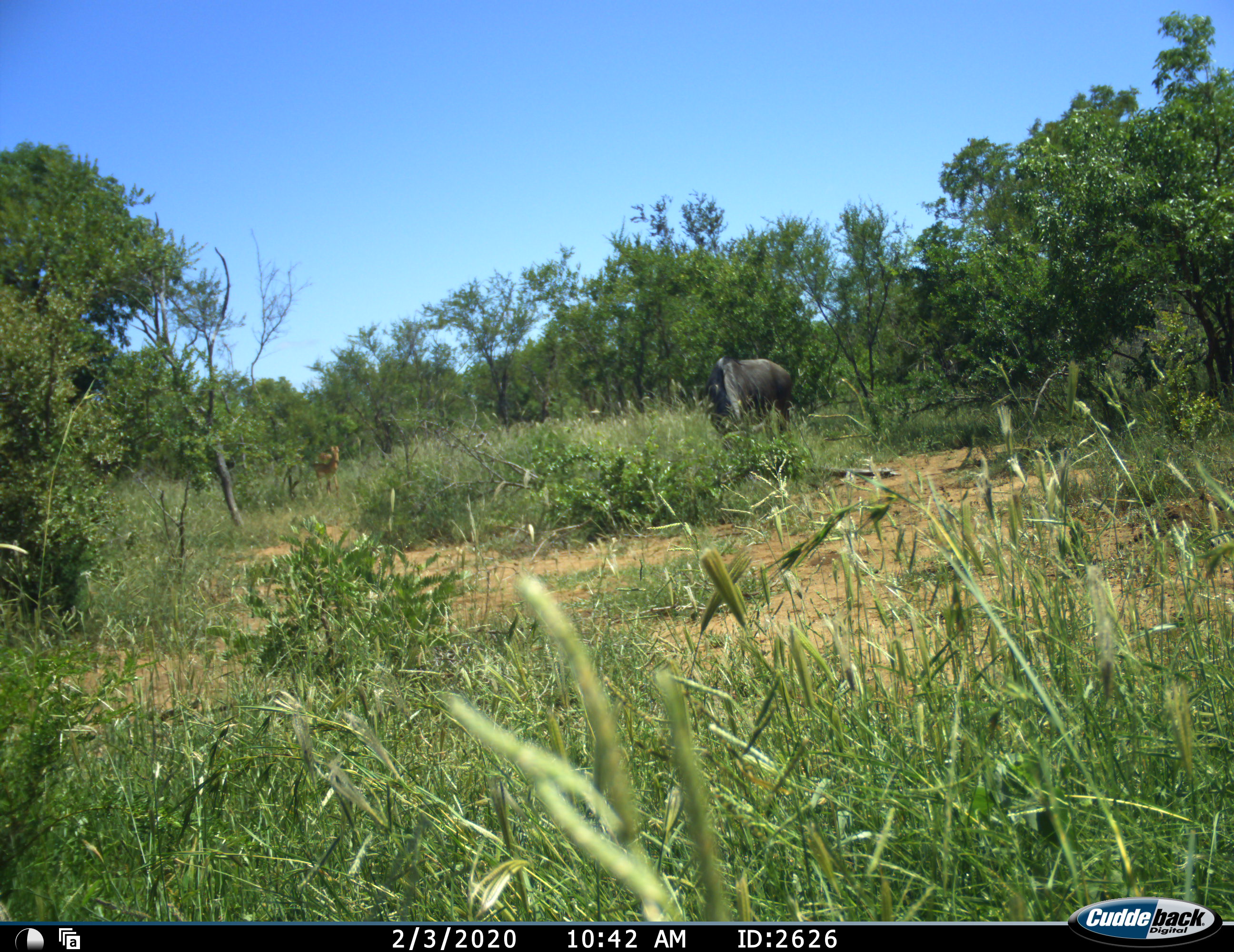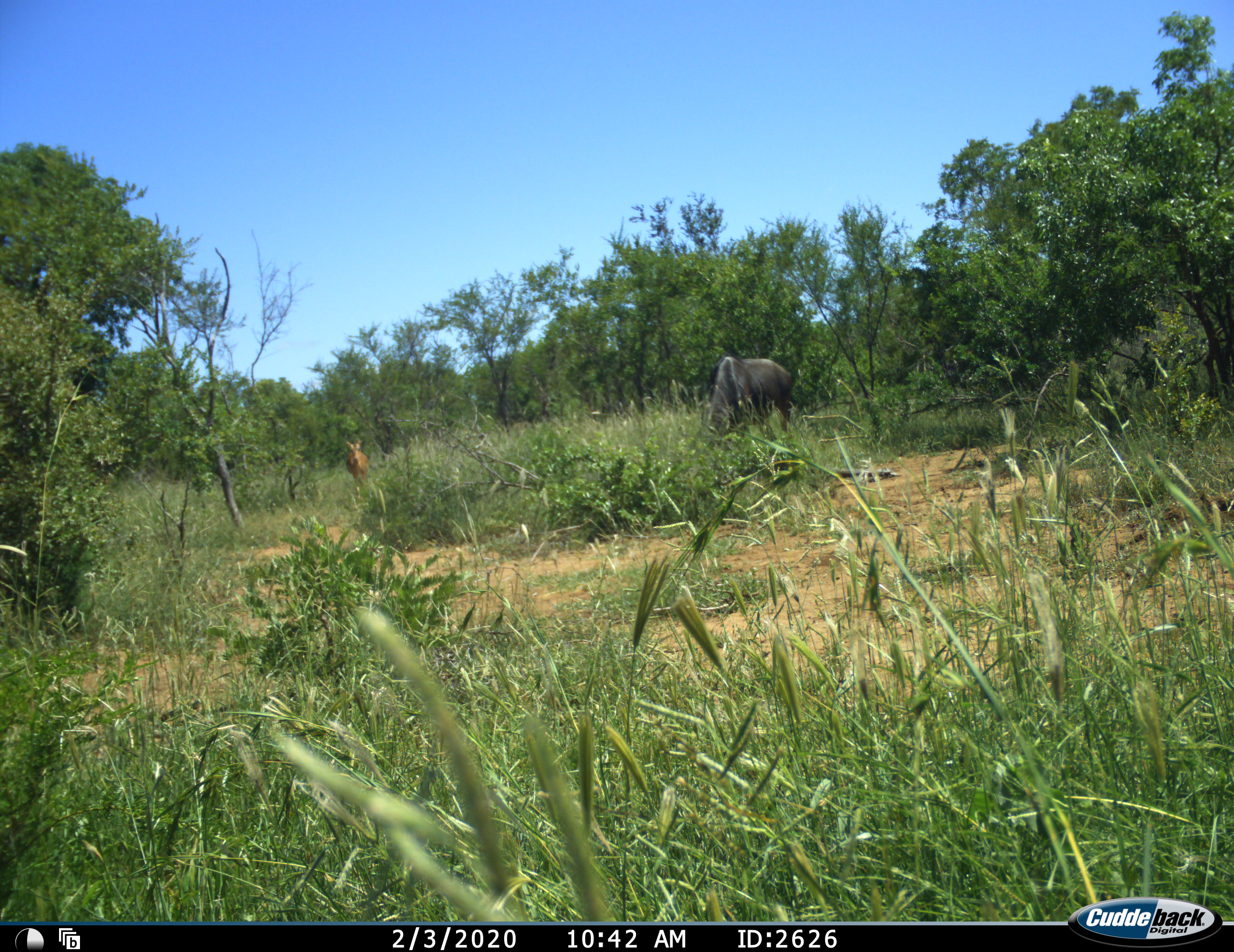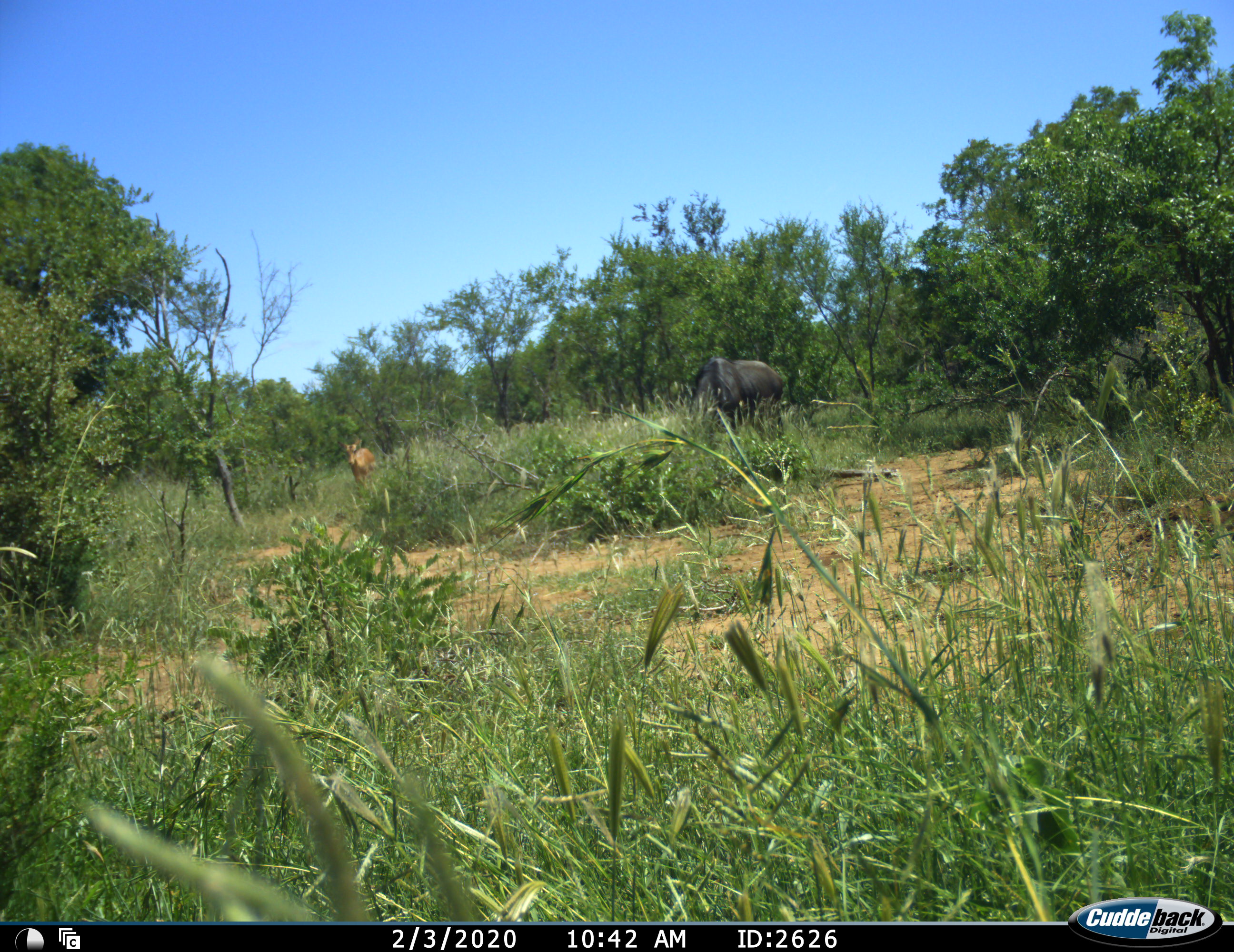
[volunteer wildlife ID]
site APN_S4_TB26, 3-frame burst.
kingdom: Animalia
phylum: Chordata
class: Mammalia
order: Artiodactyla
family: Bovidae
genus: Aepyceros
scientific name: Aepyceros melampus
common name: impala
Impala (Aepyceros melampus), count 1. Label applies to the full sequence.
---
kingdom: Animalia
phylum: Chordata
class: Mammalia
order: Artiodactyla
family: Bovidae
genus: Connochaetes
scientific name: Connochaetes taurinus taurinus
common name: blue wildebeest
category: wildebeestblue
Wildebeestblue (blue wildebeest) (Connochaetes taurinus taurinus), count 1. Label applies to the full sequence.